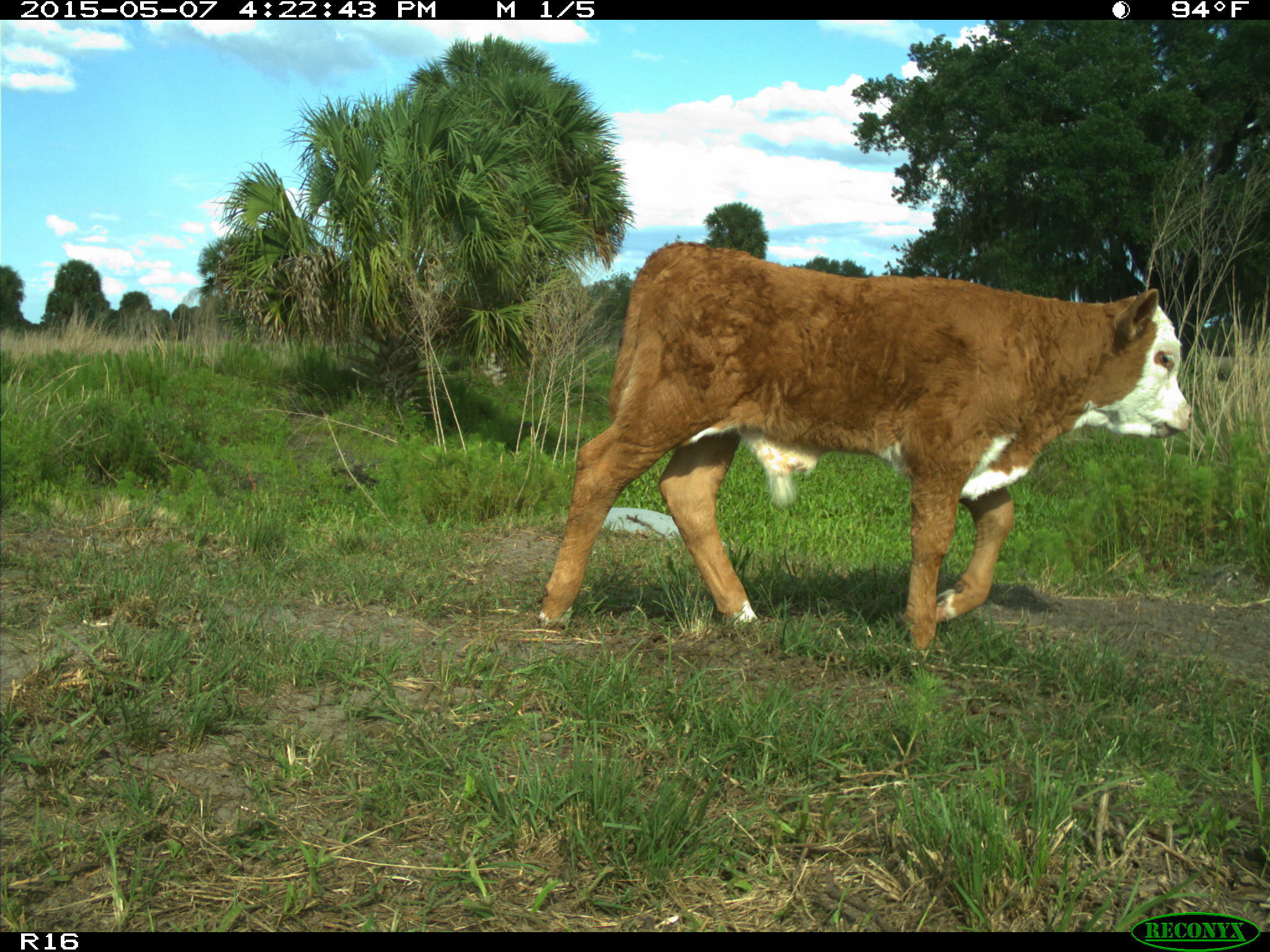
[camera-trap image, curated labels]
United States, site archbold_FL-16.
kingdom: Animalia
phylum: Chordata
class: Mammalia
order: Artiodactyla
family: Bovidae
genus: Bos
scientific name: Bos taurus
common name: domestic cow